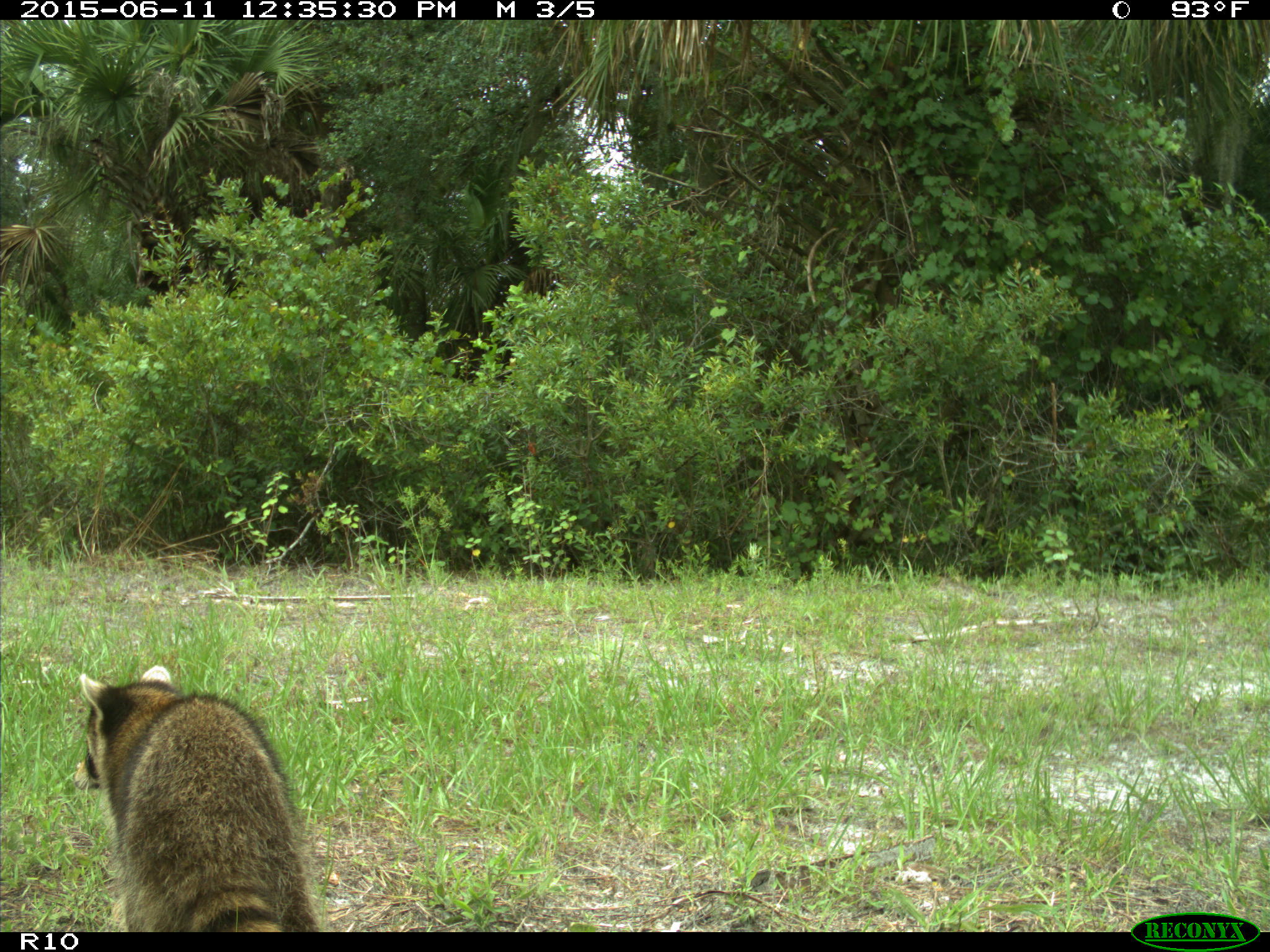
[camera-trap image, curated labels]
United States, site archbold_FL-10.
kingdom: Animalia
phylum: Chordata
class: Mammalia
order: Carnivora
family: Procyonidae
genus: Procyon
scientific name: Procyon lotor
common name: common raccoon